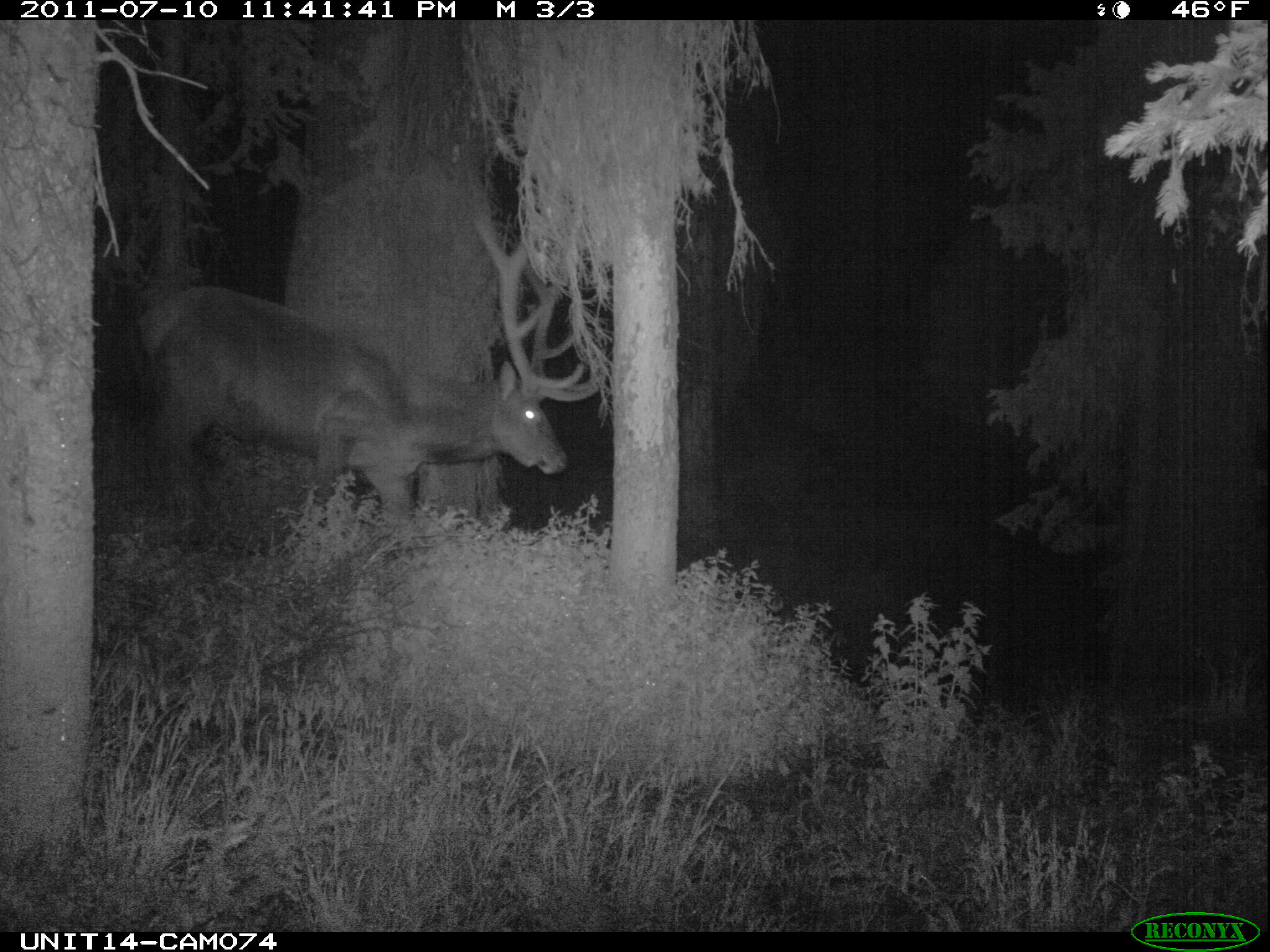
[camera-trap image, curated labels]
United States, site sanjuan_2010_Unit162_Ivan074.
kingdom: Animalia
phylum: Chordata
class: Mammalia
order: Artiodactyla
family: Cervidae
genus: Cervus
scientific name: Cervus elaphus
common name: red deer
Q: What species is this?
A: Cervus elaphus (red deer).